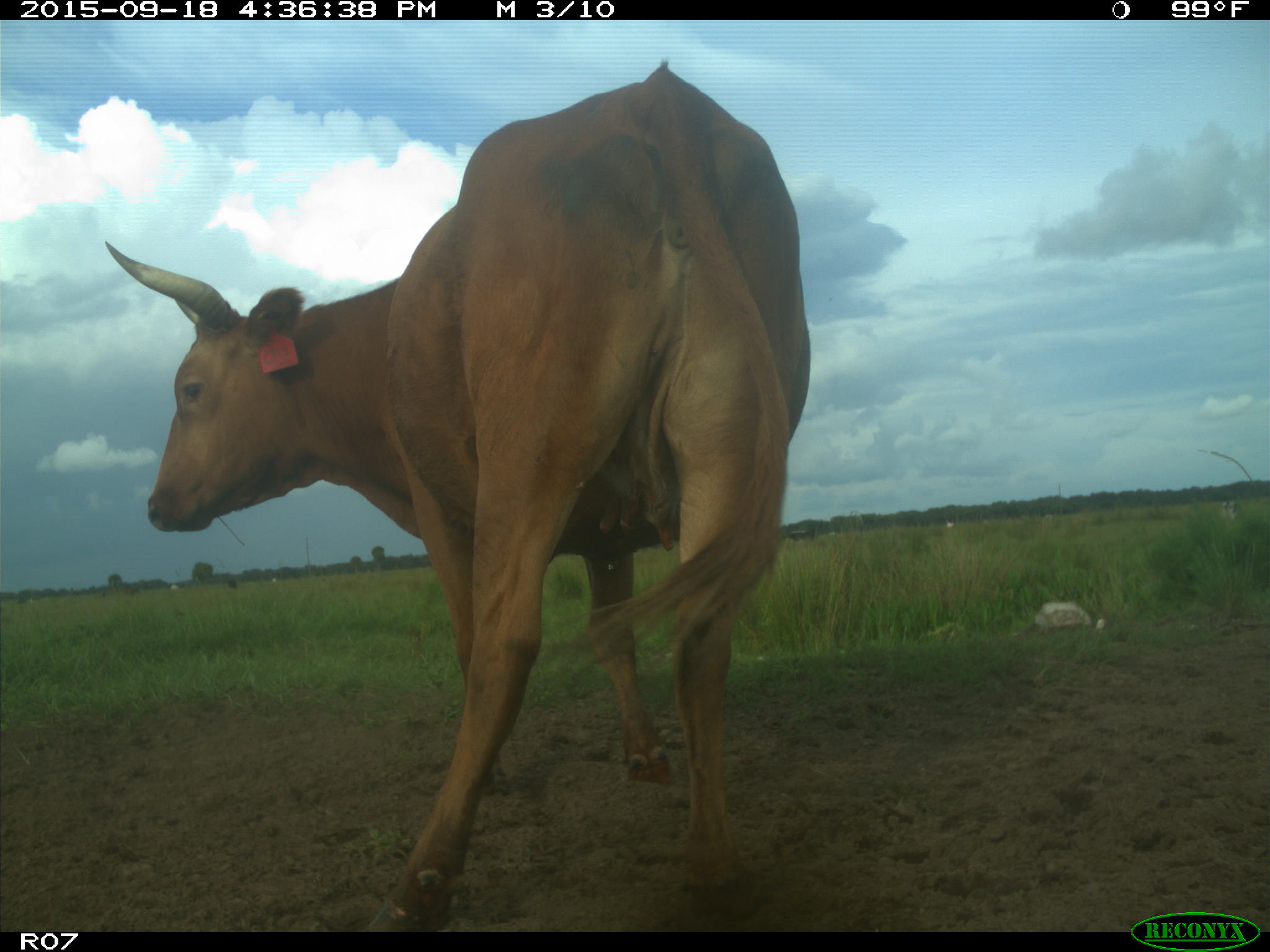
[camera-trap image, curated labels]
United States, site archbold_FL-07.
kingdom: Animalia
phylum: Chordata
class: Mammalia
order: Artiodactyla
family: Bovidae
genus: Bos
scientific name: Bos taurus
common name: domestic cow